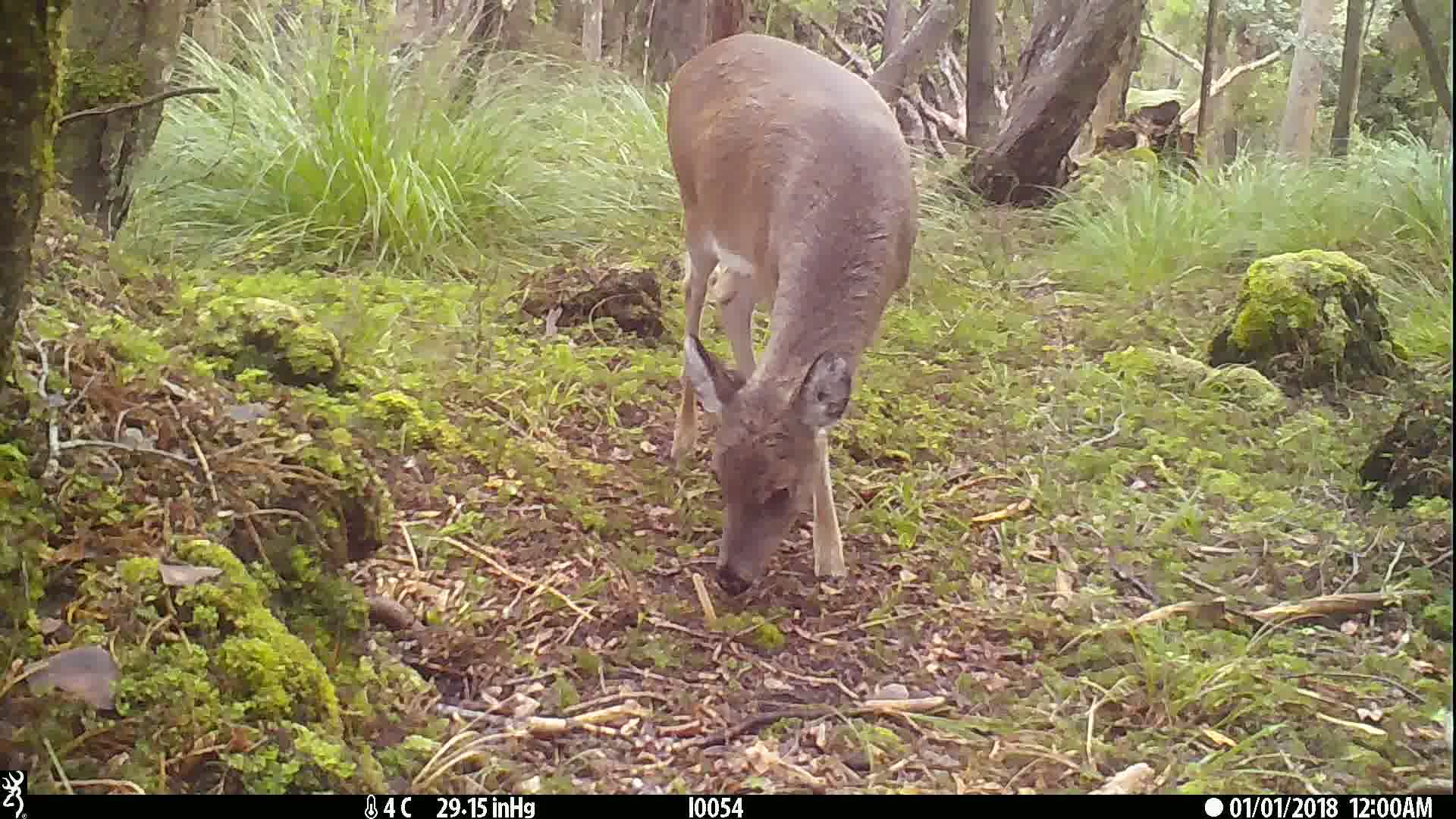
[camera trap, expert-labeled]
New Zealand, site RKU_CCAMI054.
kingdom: Animalia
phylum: Chordata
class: Mammalia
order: Artiodactyla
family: Cervidae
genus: Odocoileus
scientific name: Odocoileus virginianus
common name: white-tailed deer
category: white tailed deer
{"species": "white tailed deer (white-tailed deer) (Odocoileus virginianus)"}